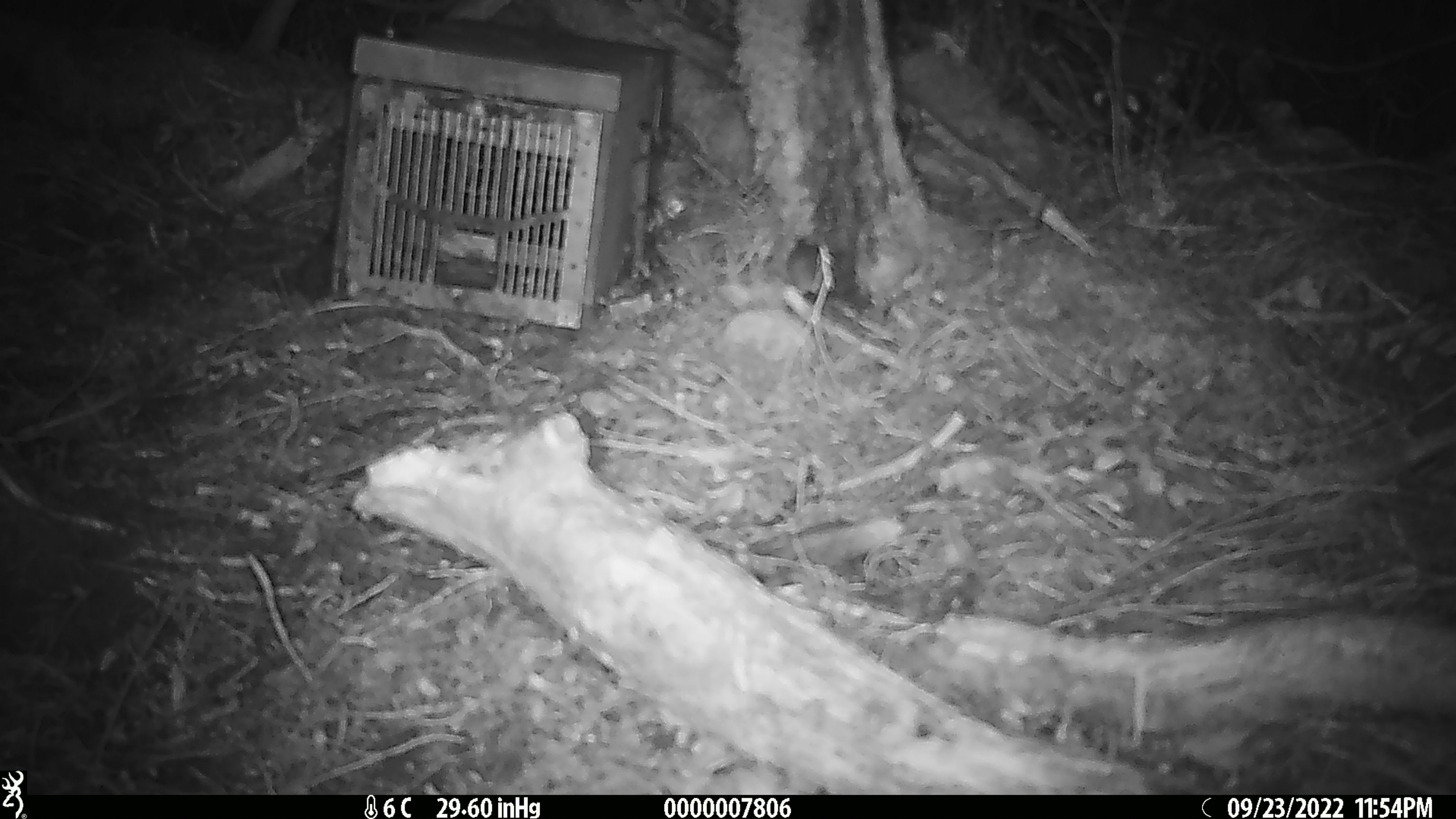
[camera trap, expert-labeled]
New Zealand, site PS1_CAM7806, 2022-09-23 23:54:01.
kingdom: Animalia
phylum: Chordata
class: Mammalia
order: Rodentia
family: Muridae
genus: Mus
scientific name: Mus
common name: mouse